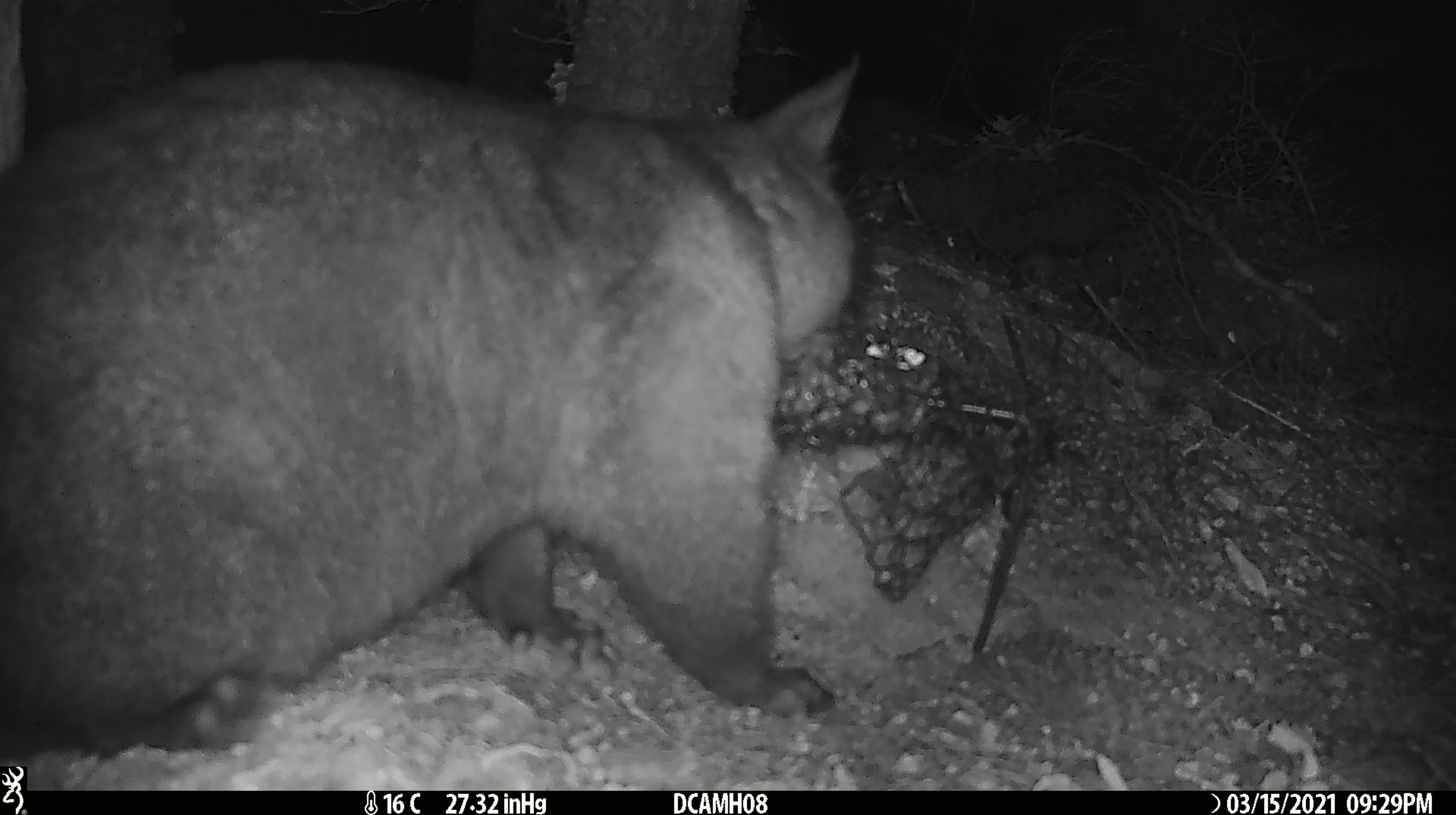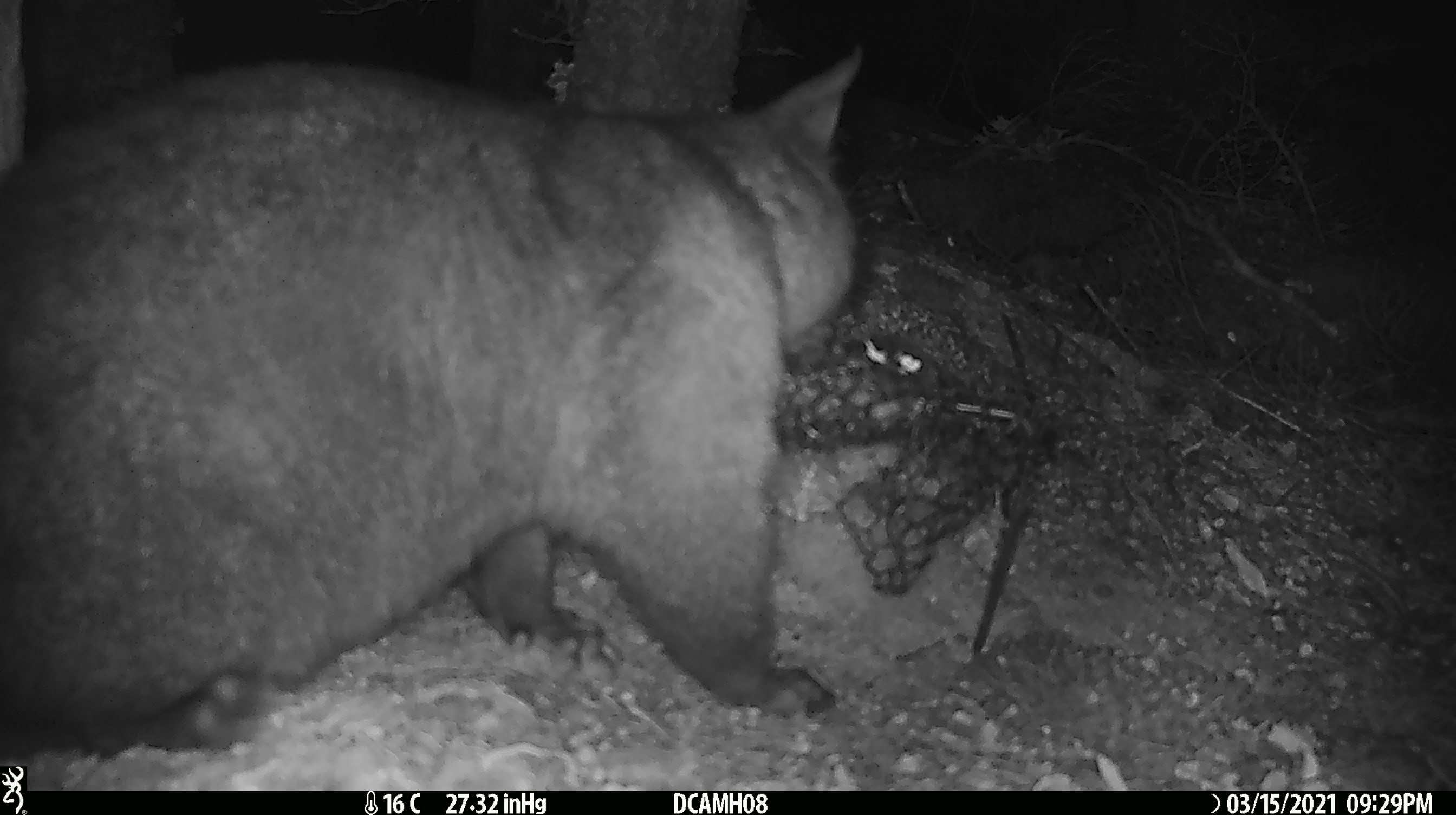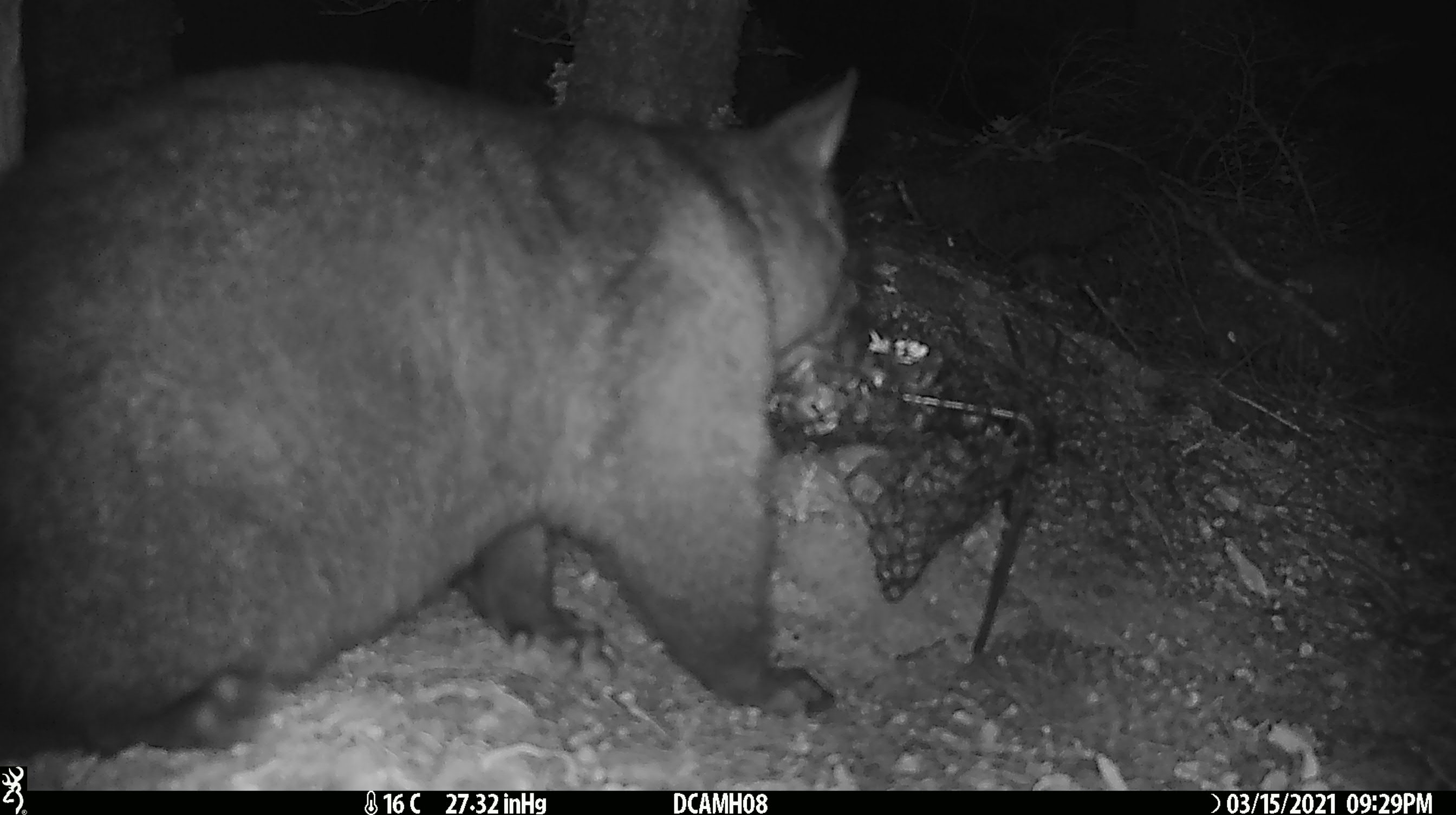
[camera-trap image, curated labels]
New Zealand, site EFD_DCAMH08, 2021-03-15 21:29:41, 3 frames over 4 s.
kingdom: Animalia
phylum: Chordata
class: Mammalia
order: Diprotodontia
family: Phalangeridae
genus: Trichosurus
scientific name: Trichosurus vulpecula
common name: common brushtail possum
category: possum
Possum (common brushtail possum) (Trichosurus vulpecula).